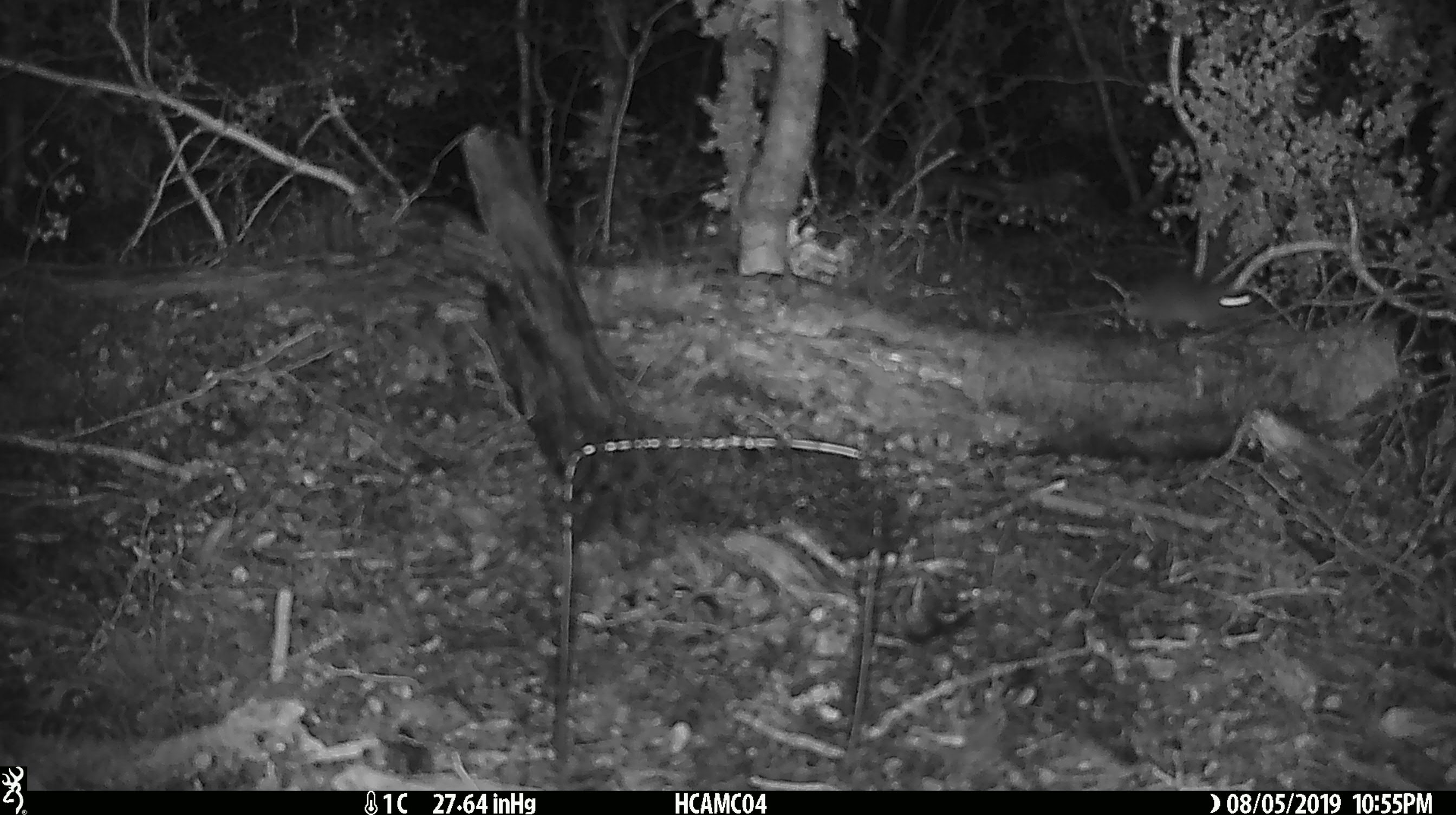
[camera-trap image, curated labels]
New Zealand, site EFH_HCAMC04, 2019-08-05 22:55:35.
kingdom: Animalia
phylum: Chordata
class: Mammalia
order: Rodentia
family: Muridae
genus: Mus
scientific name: Mus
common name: mouse